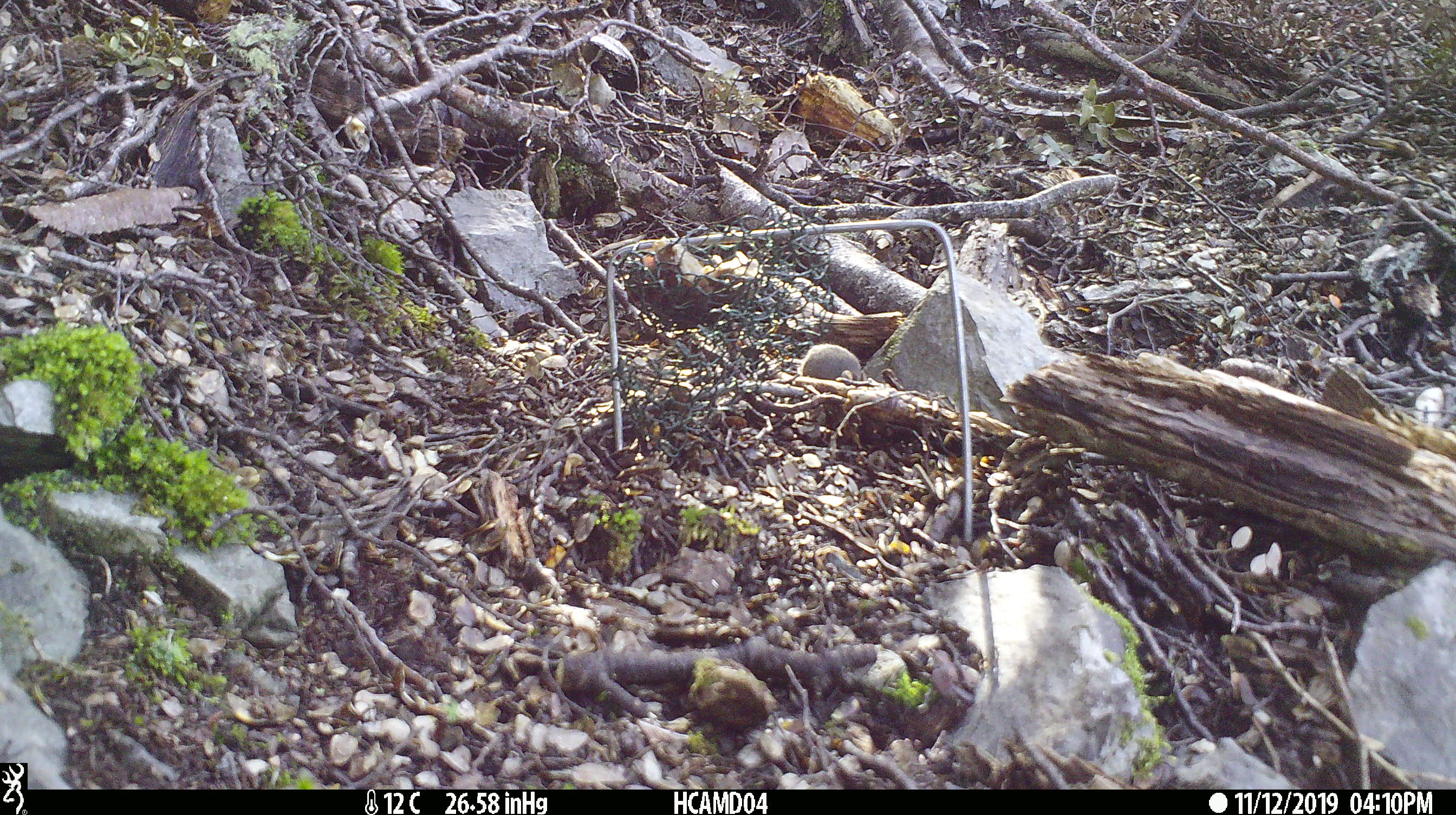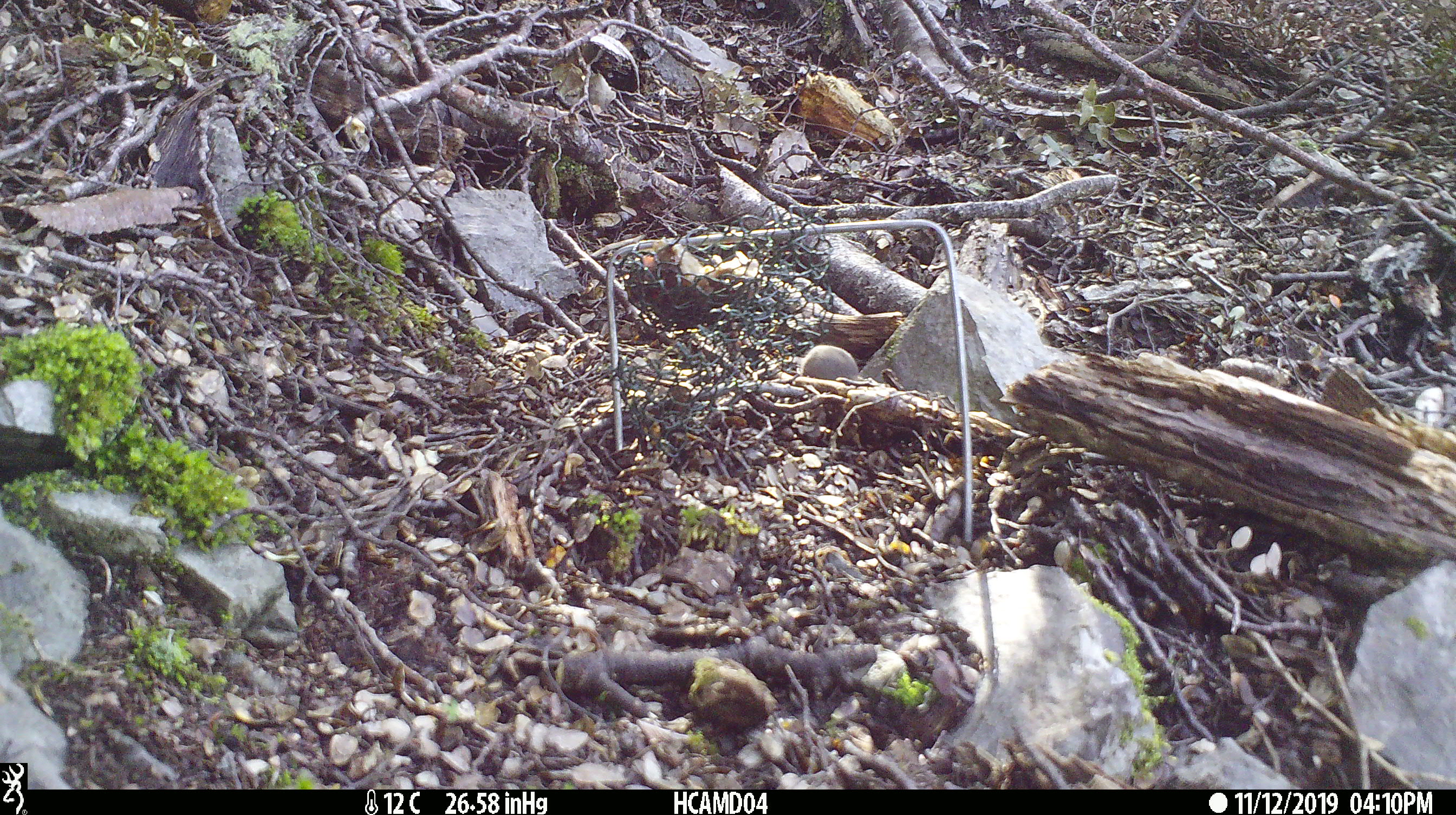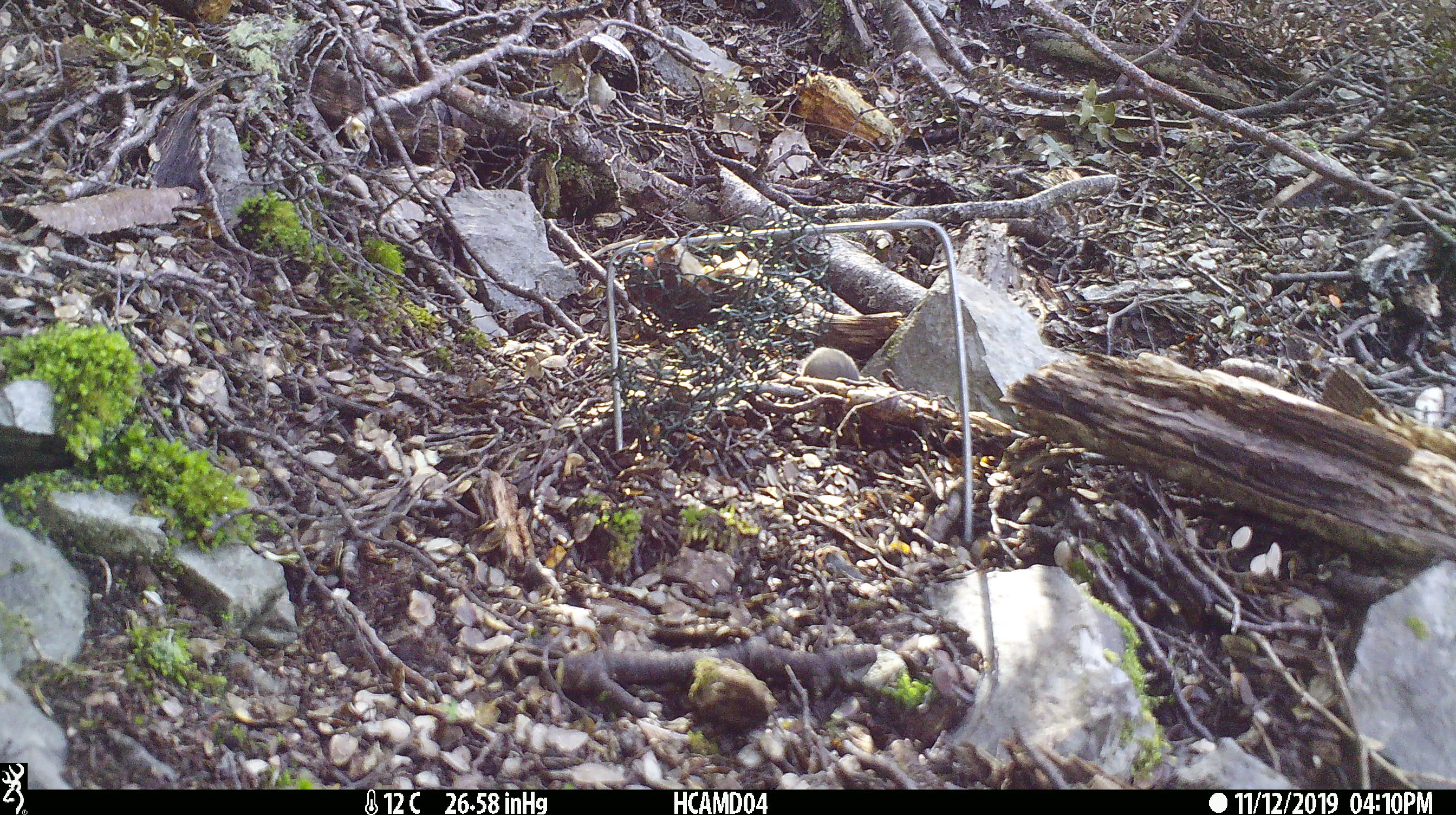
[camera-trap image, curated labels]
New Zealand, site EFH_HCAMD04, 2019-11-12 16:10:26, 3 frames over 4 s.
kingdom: Animalia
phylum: Chordata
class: Mammalia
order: Rodentia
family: Muridae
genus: Mus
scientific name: Mus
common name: mouse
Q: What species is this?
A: Mouse (Mus).